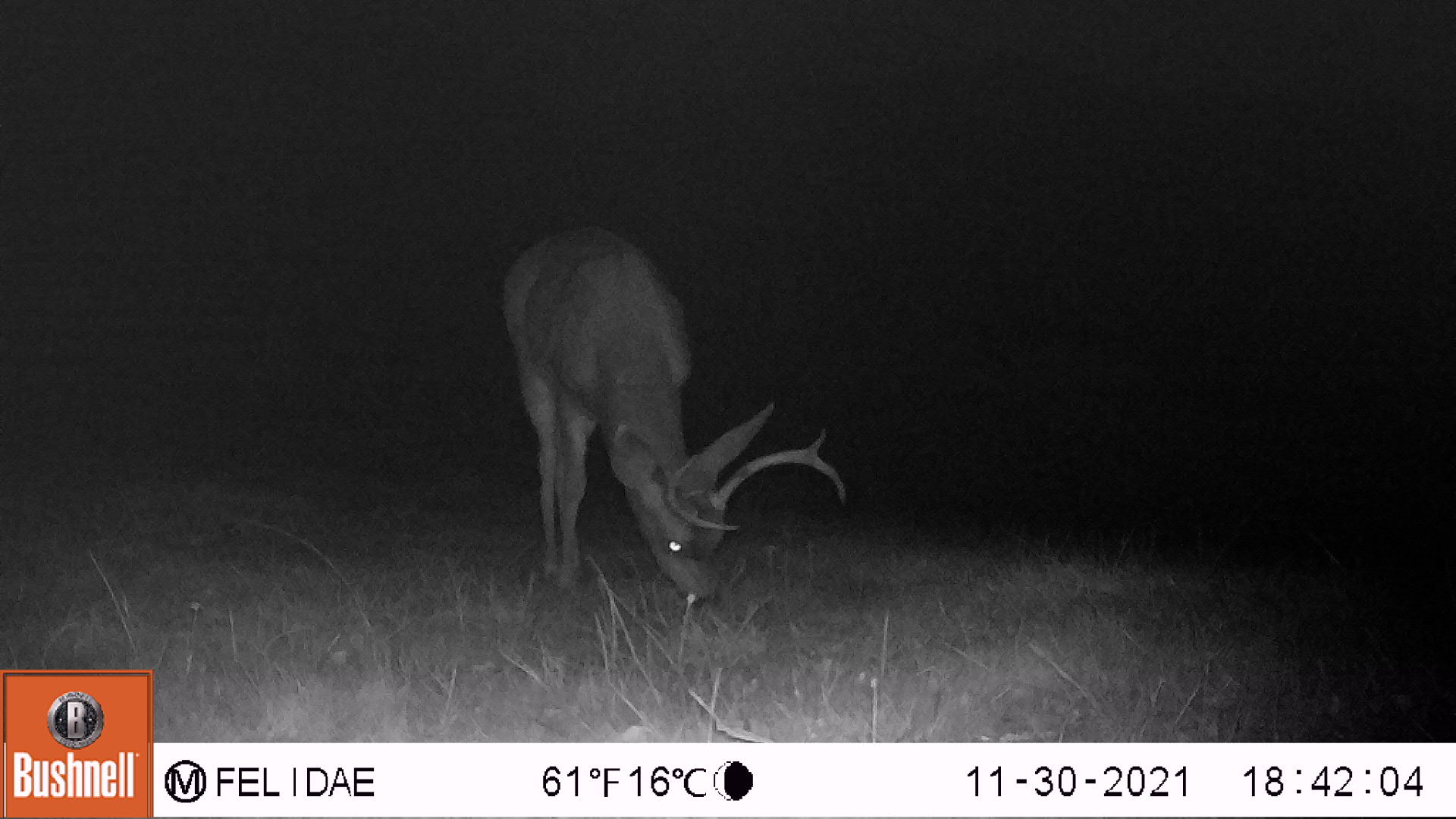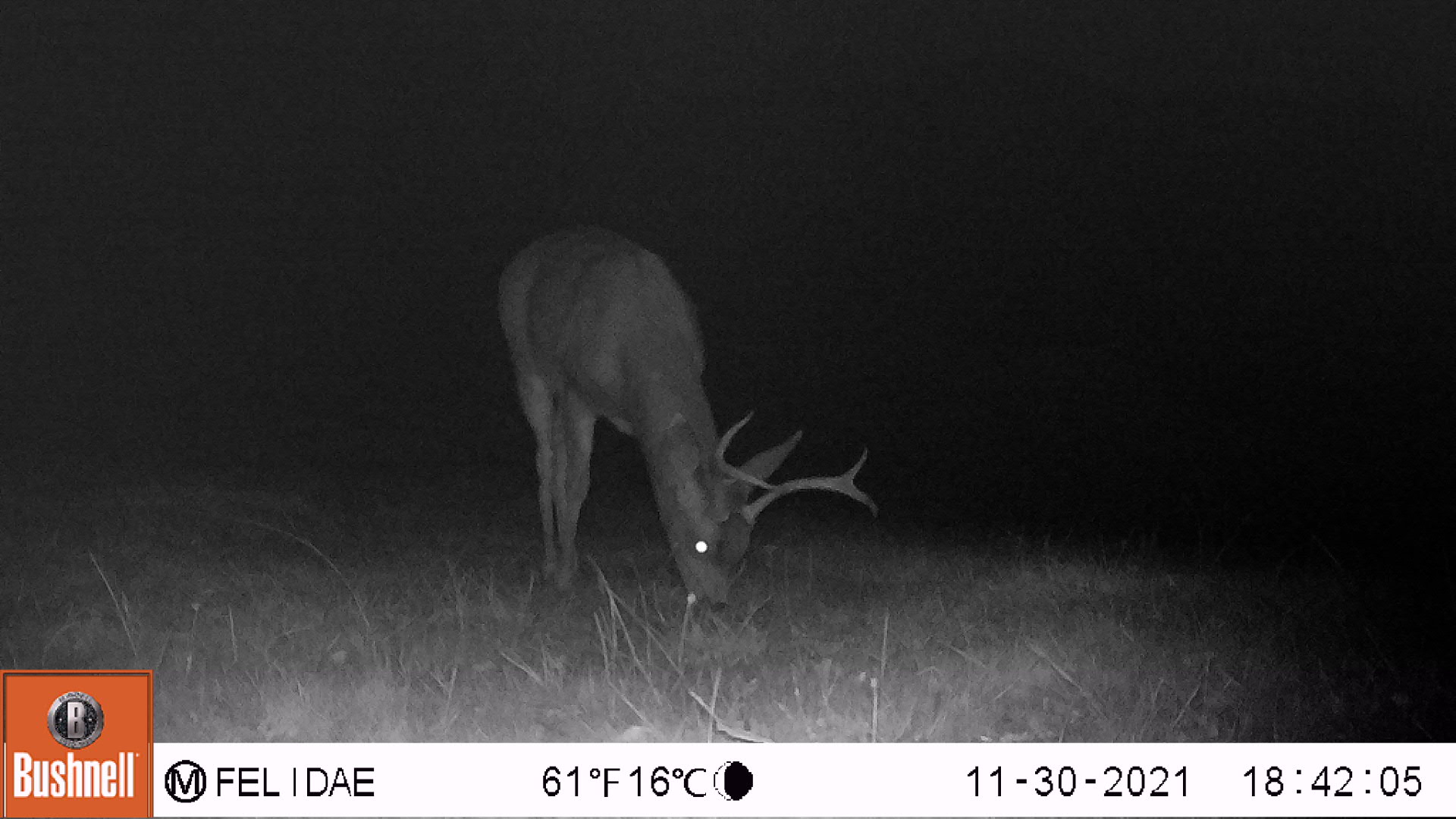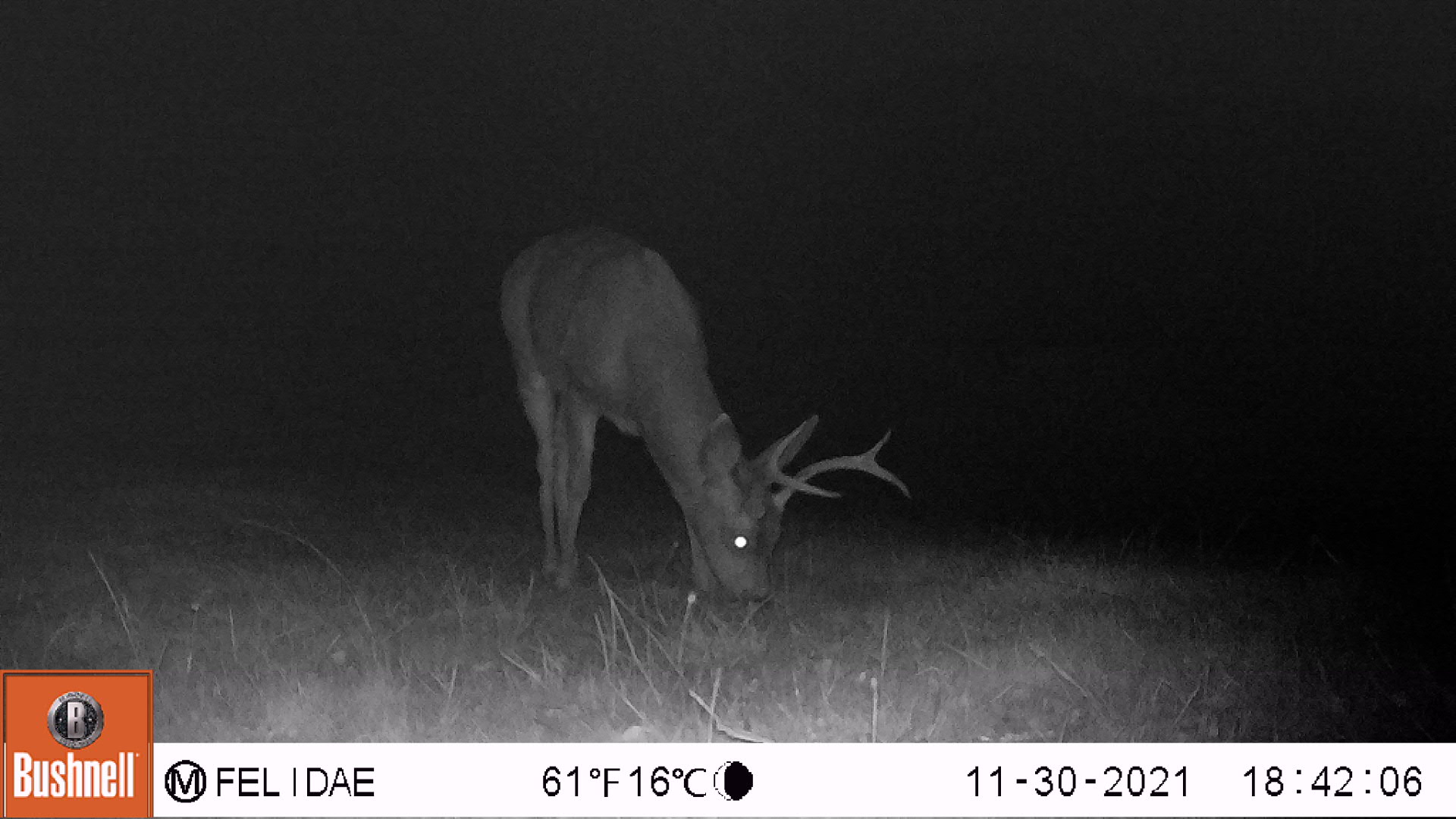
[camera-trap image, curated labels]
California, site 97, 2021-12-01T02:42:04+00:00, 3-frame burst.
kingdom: Animalia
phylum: Chordata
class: Mammalia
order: Artiodactyla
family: Cervidae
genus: Odocoileus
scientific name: Odocoileus hemionus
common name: mule deer